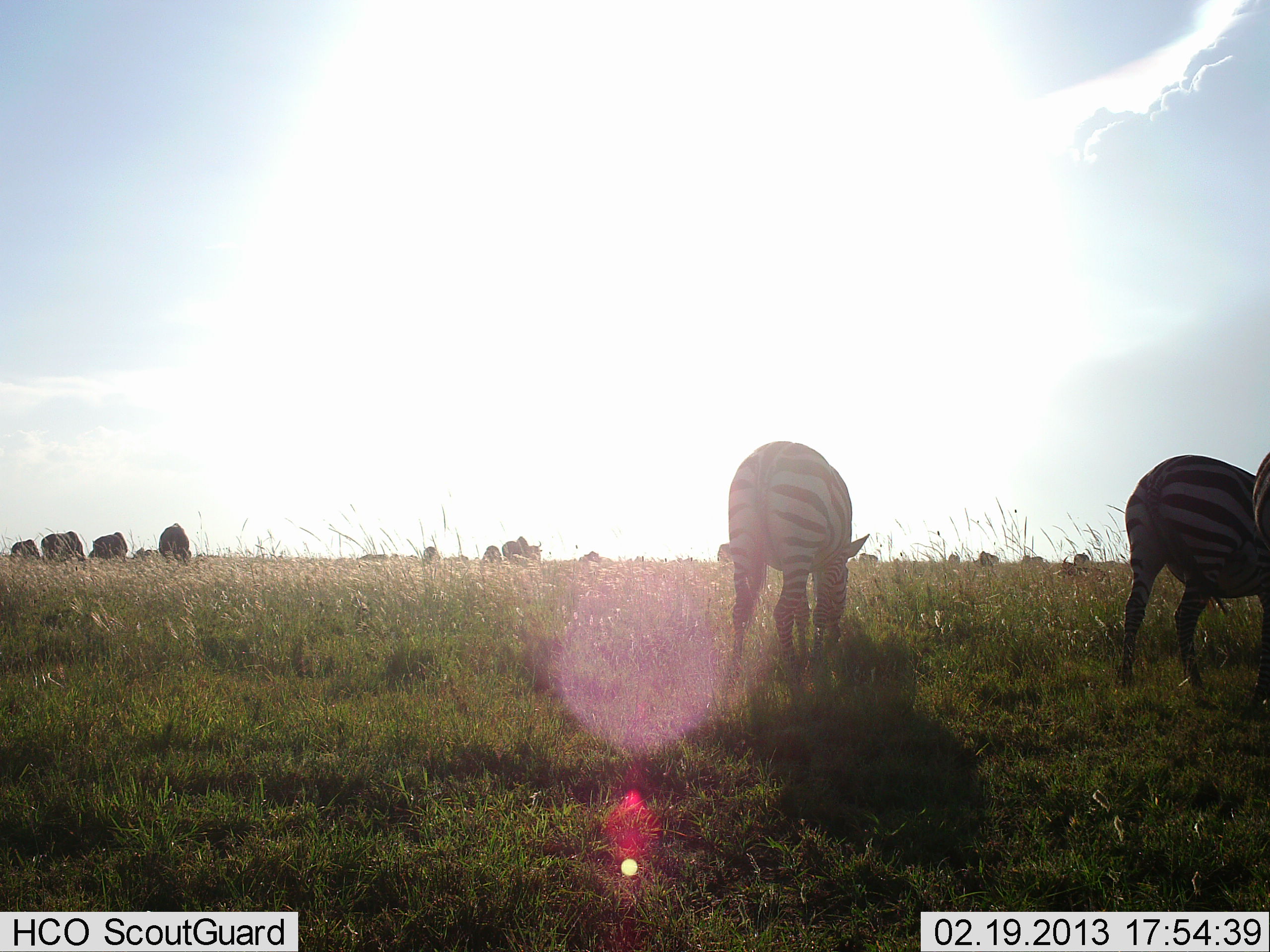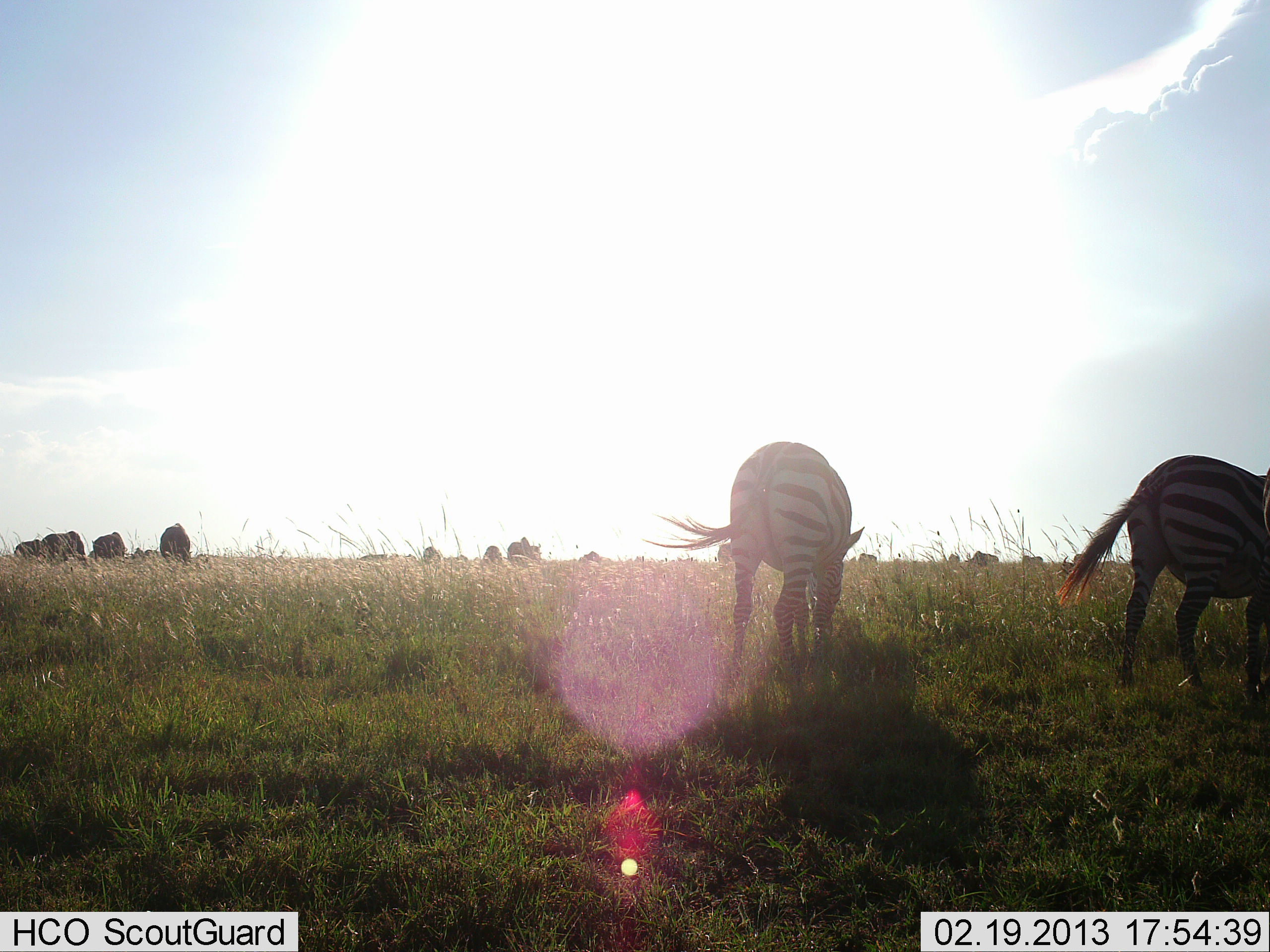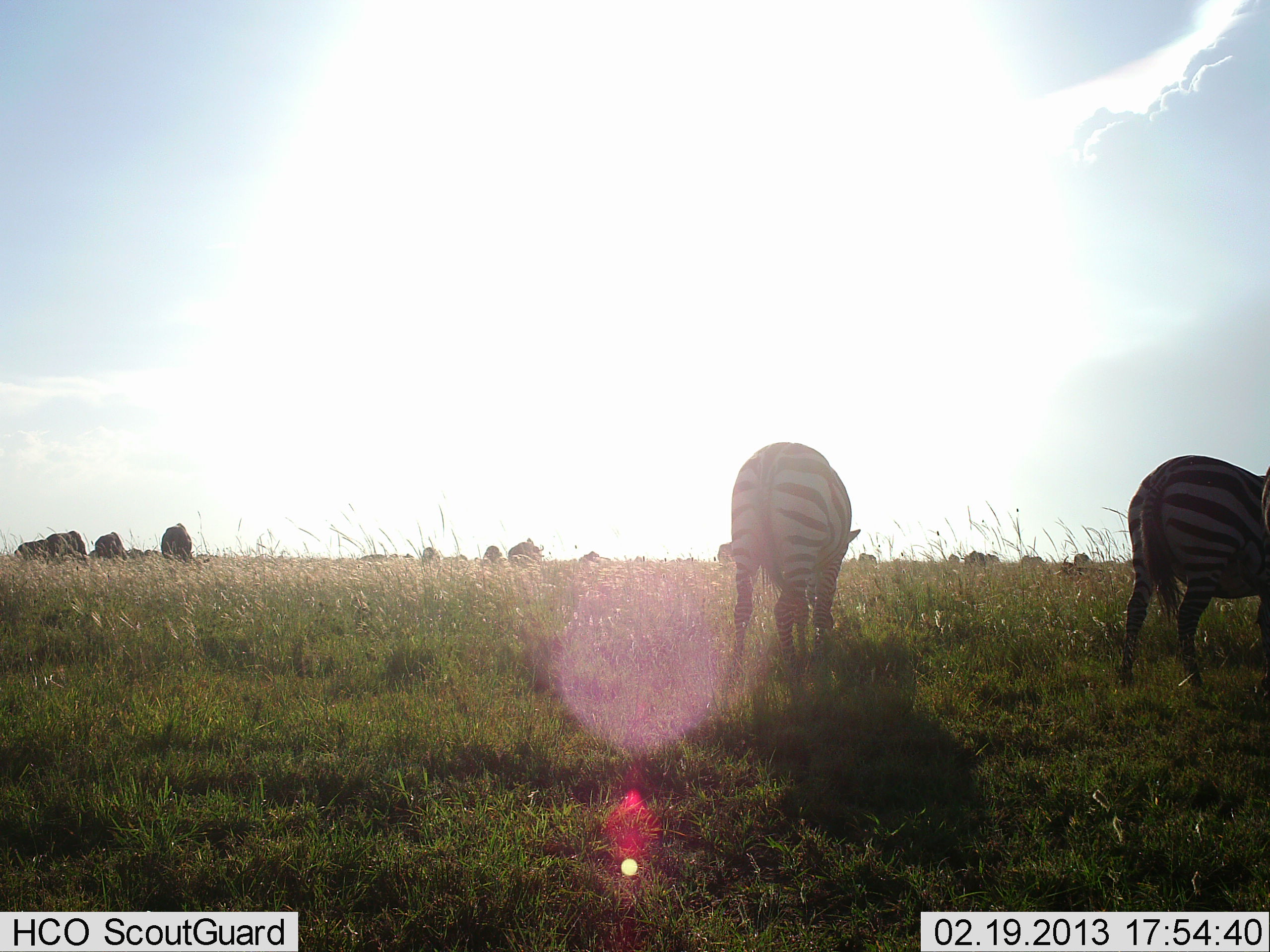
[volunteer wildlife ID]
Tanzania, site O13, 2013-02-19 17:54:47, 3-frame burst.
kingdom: Animalia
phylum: Chordata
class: Mammalia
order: Perissodactyla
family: Equidae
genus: Equus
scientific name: Equus quagga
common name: plains zebra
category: zebra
Zebra (plains zebra) (Equus quagga), count 3. Behavior (volunteer vote fractions): standing 57%, resting 0%, moving 10%, interacting 5%. Young present (vote fraction): 0%. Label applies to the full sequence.